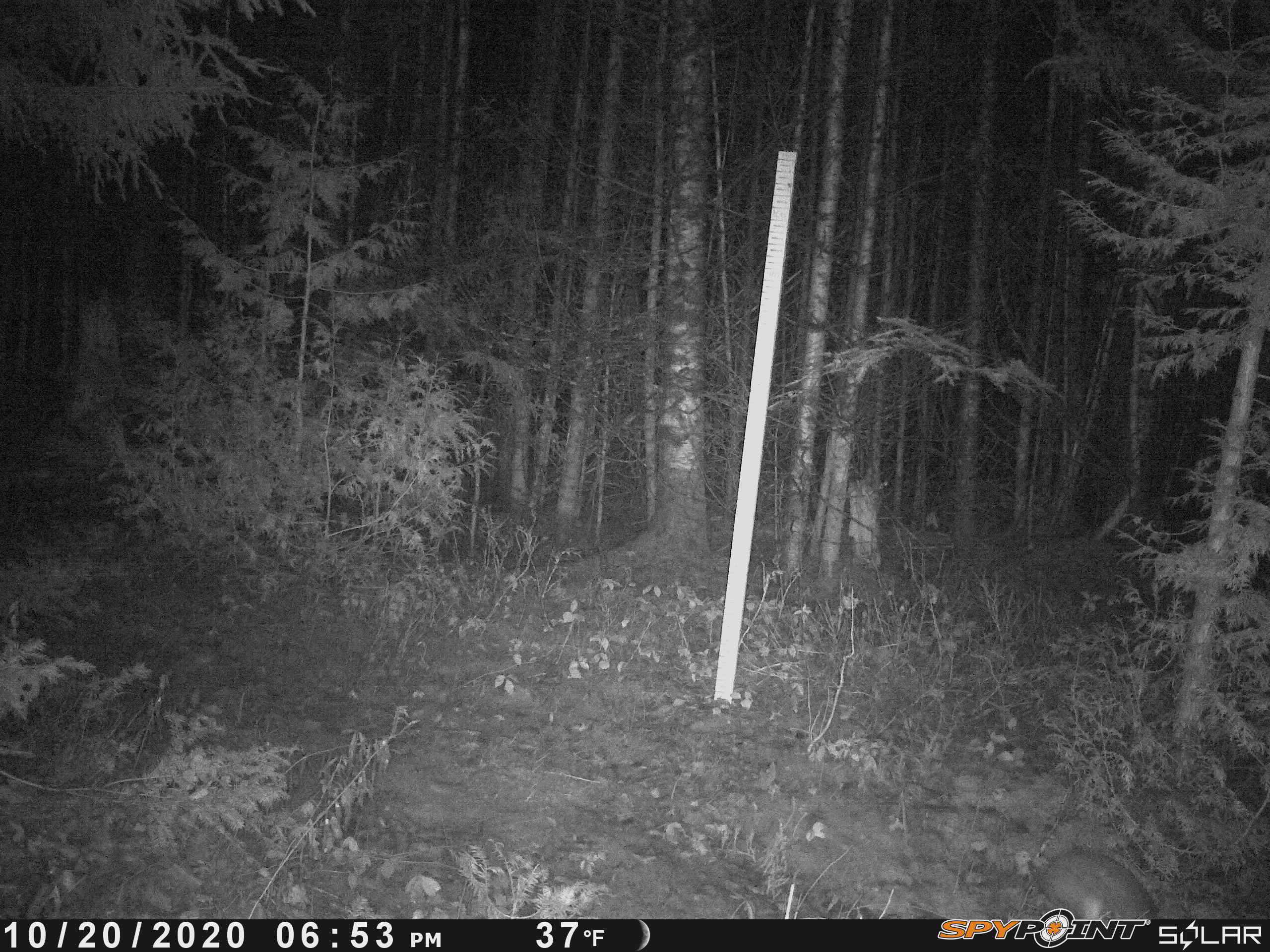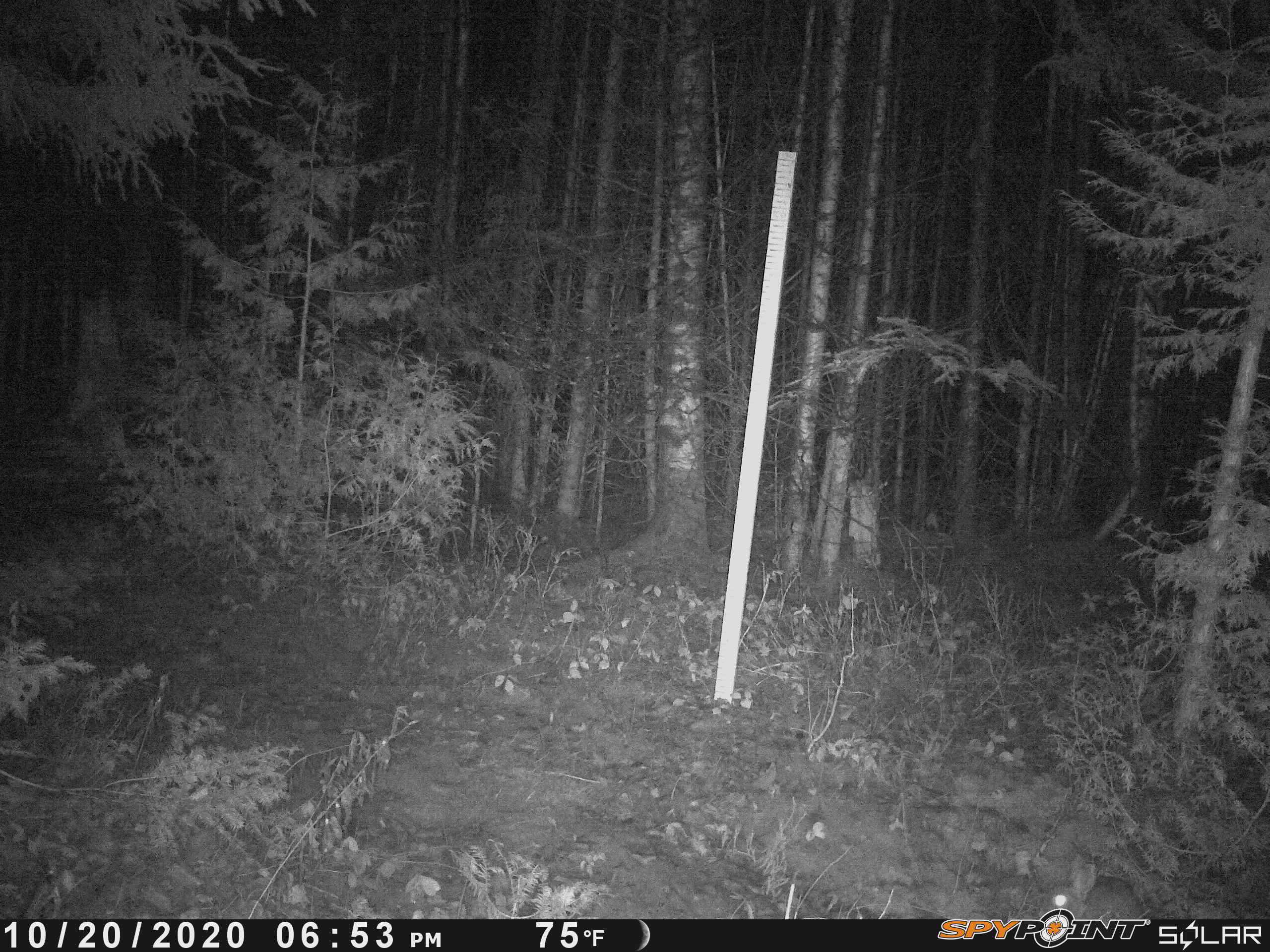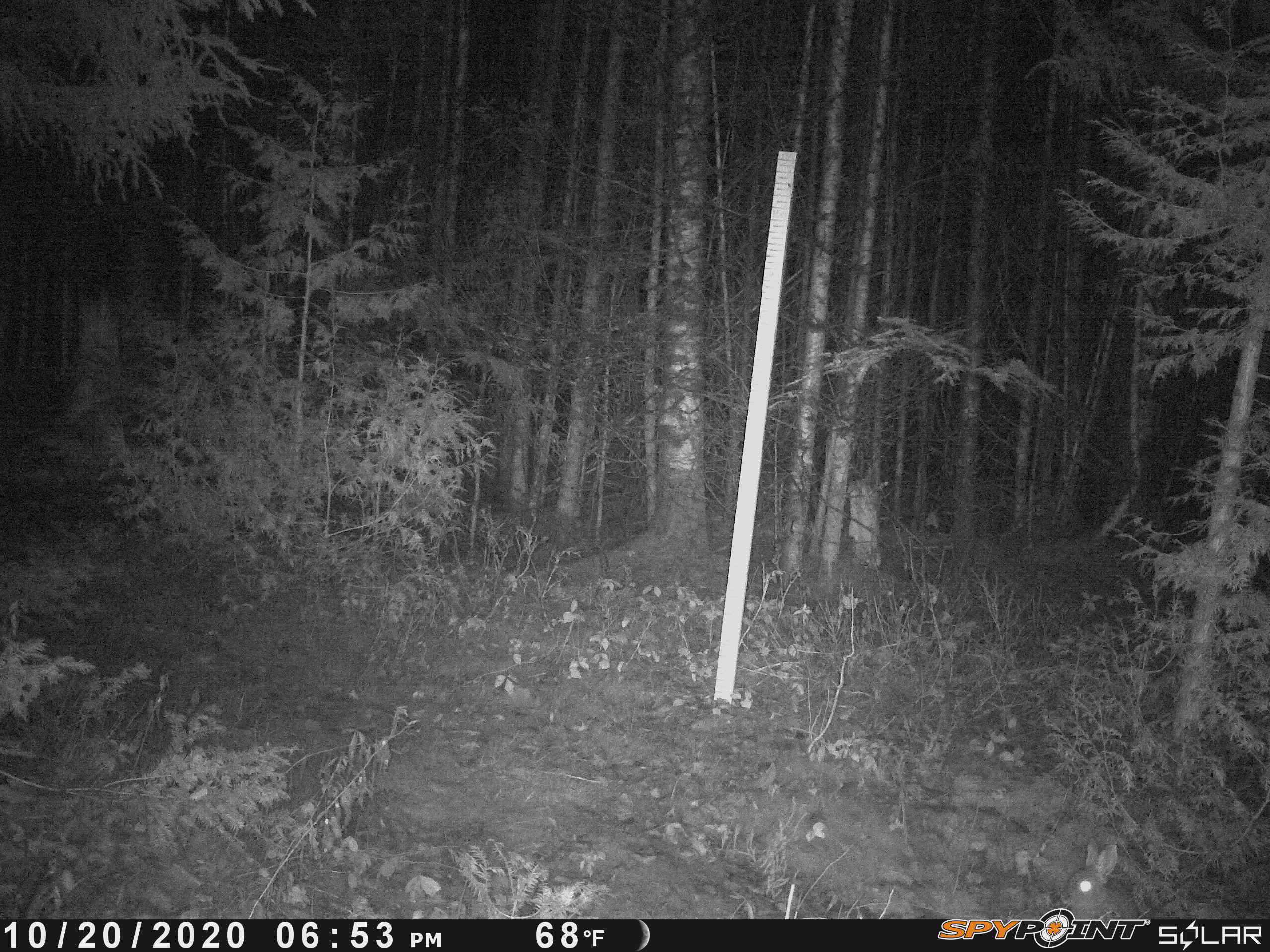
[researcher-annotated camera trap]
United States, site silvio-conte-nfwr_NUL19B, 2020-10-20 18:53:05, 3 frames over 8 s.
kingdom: Animalia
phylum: Chordata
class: Mammalia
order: Lagomorpha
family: Leporidae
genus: Lepus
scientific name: Lepus americanus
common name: snowshoe hare